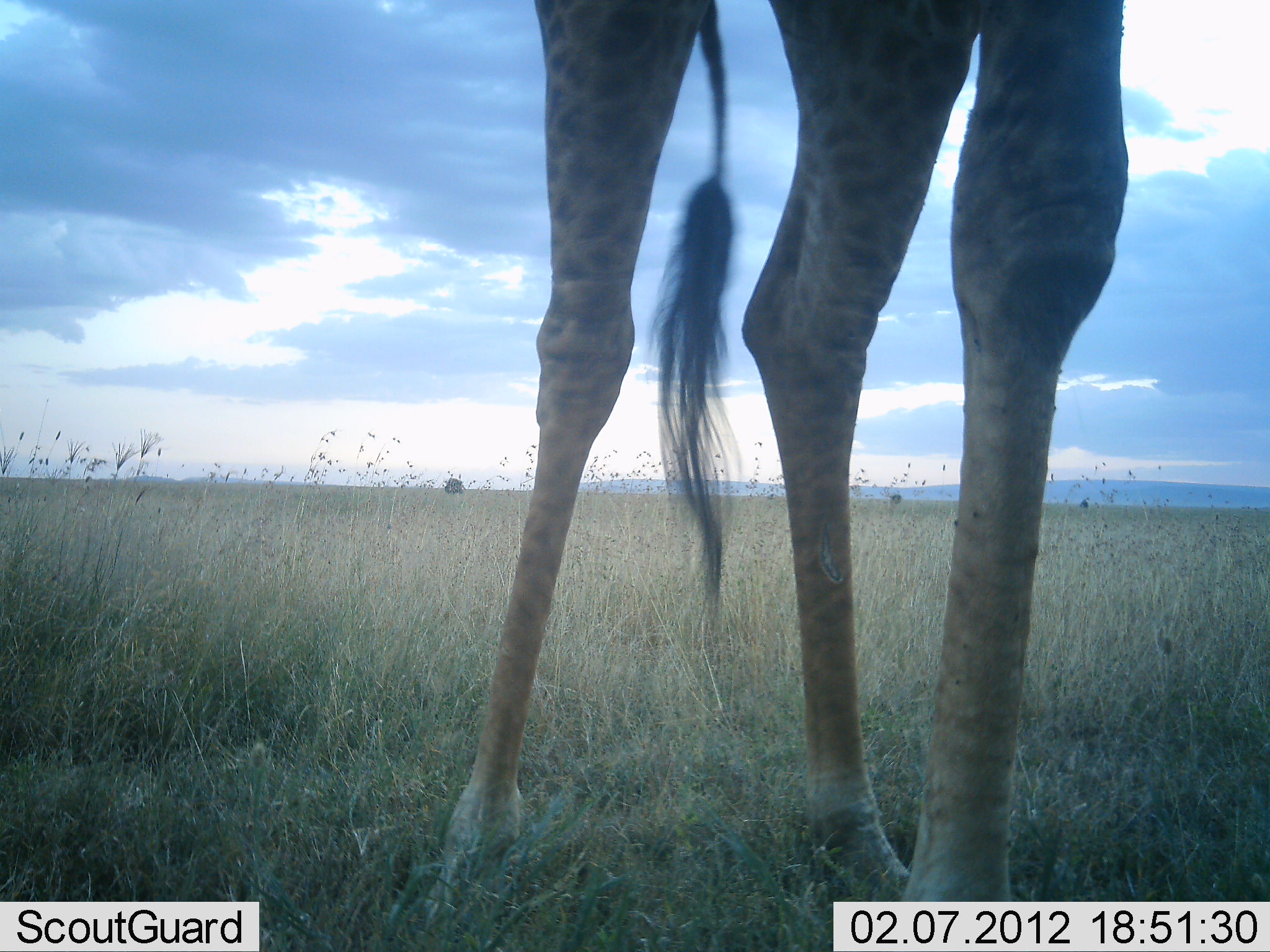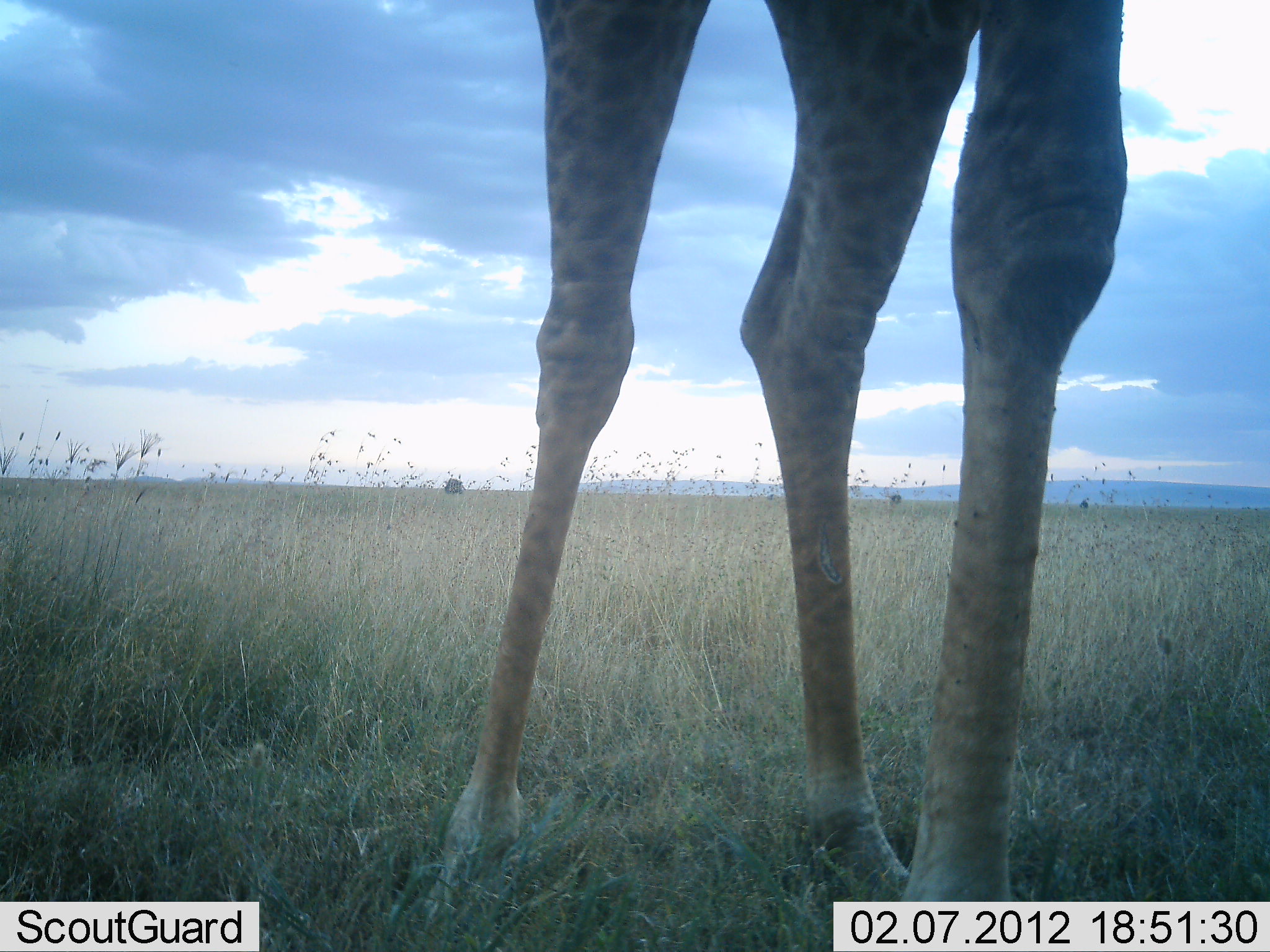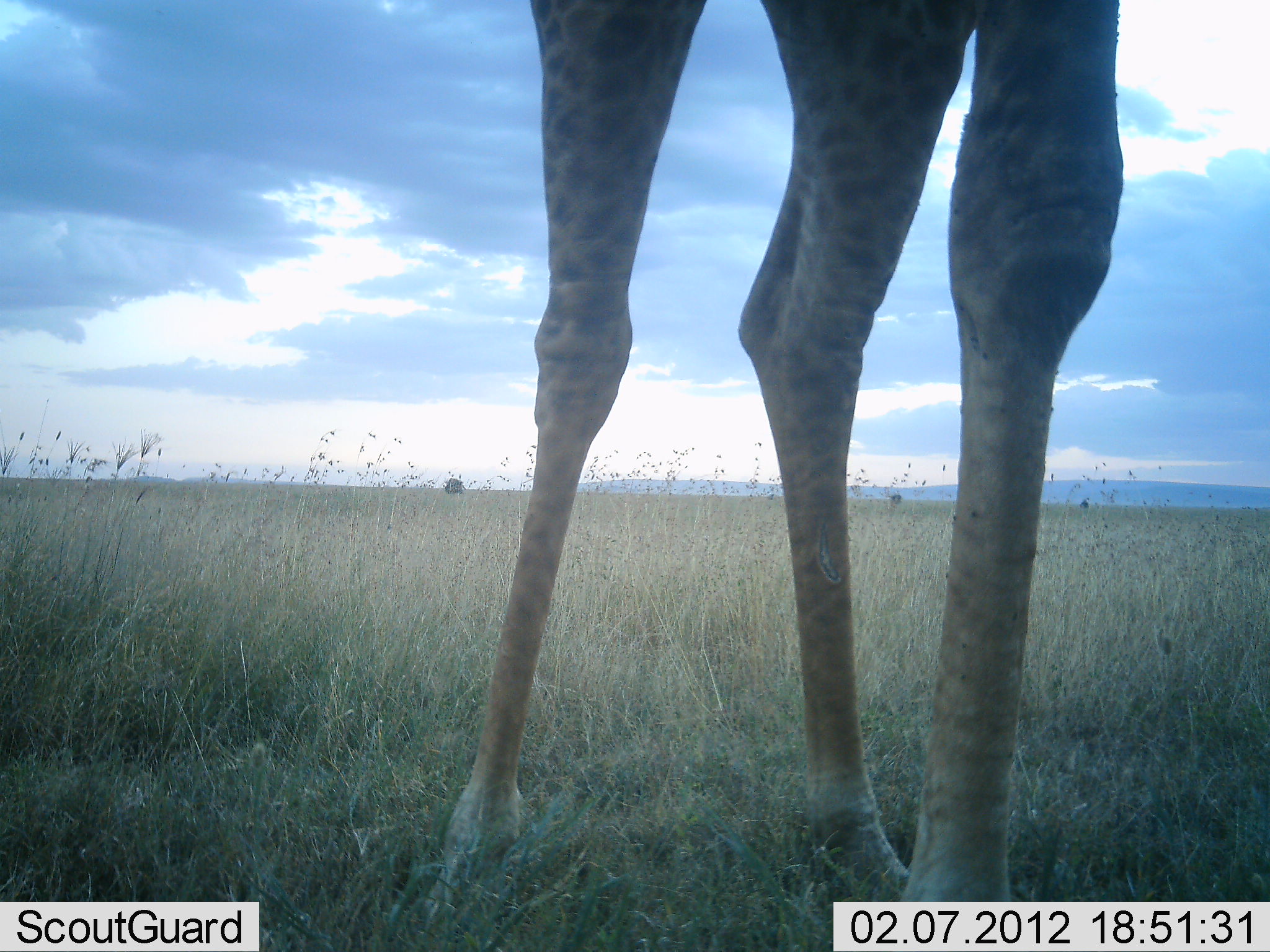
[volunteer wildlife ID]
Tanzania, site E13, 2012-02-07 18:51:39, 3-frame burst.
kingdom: Animalia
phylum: Chordata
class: Mammalia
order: Artiodactyla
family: Giraffidae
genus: Giraffa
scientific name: Giraffa camelopardalis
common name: giraffe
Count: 1.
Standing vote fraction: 93%.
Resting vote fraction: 0%.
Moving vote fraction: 0%.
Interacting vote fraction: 0%.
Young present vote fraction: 0%.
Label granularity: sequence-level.